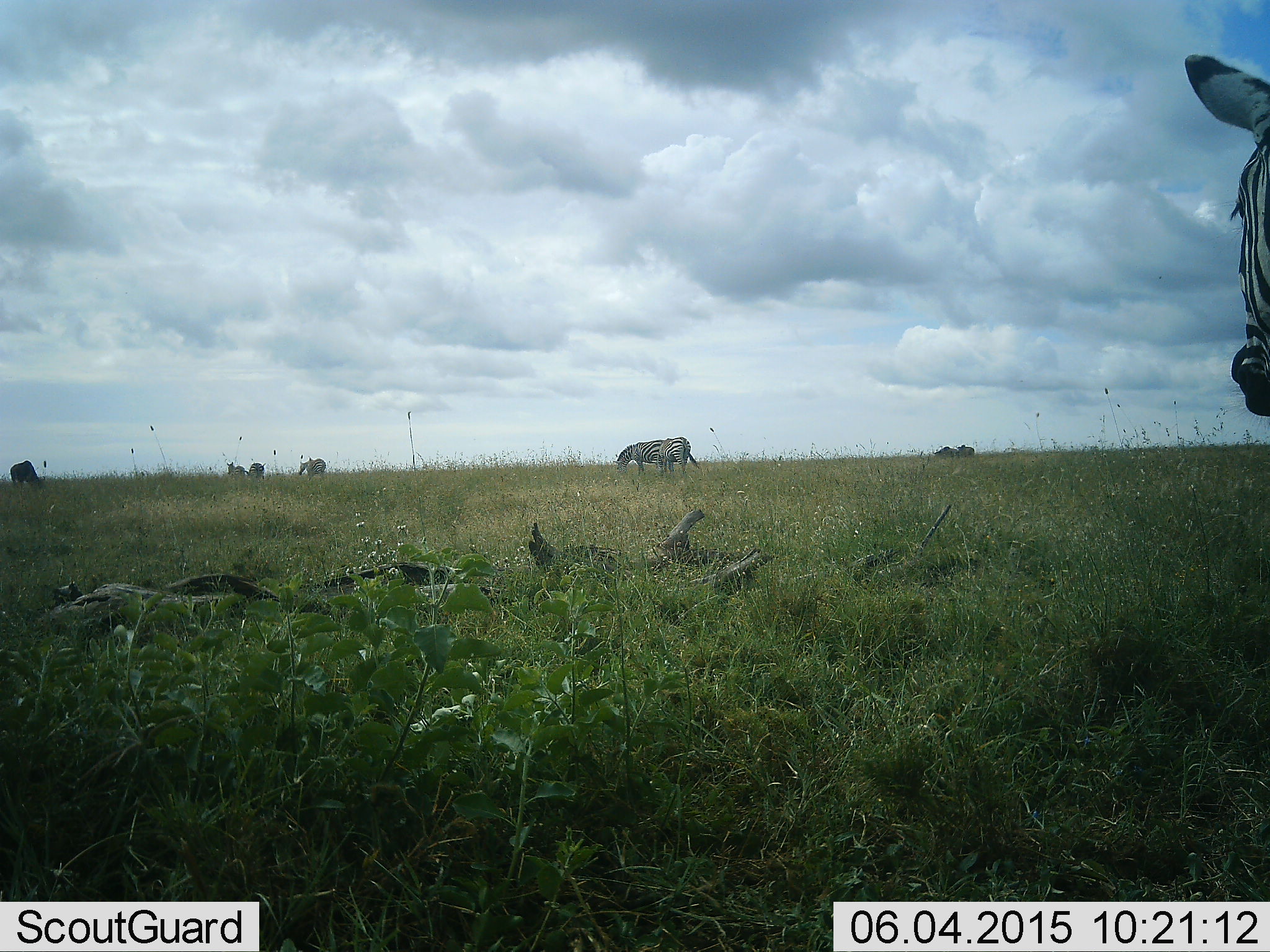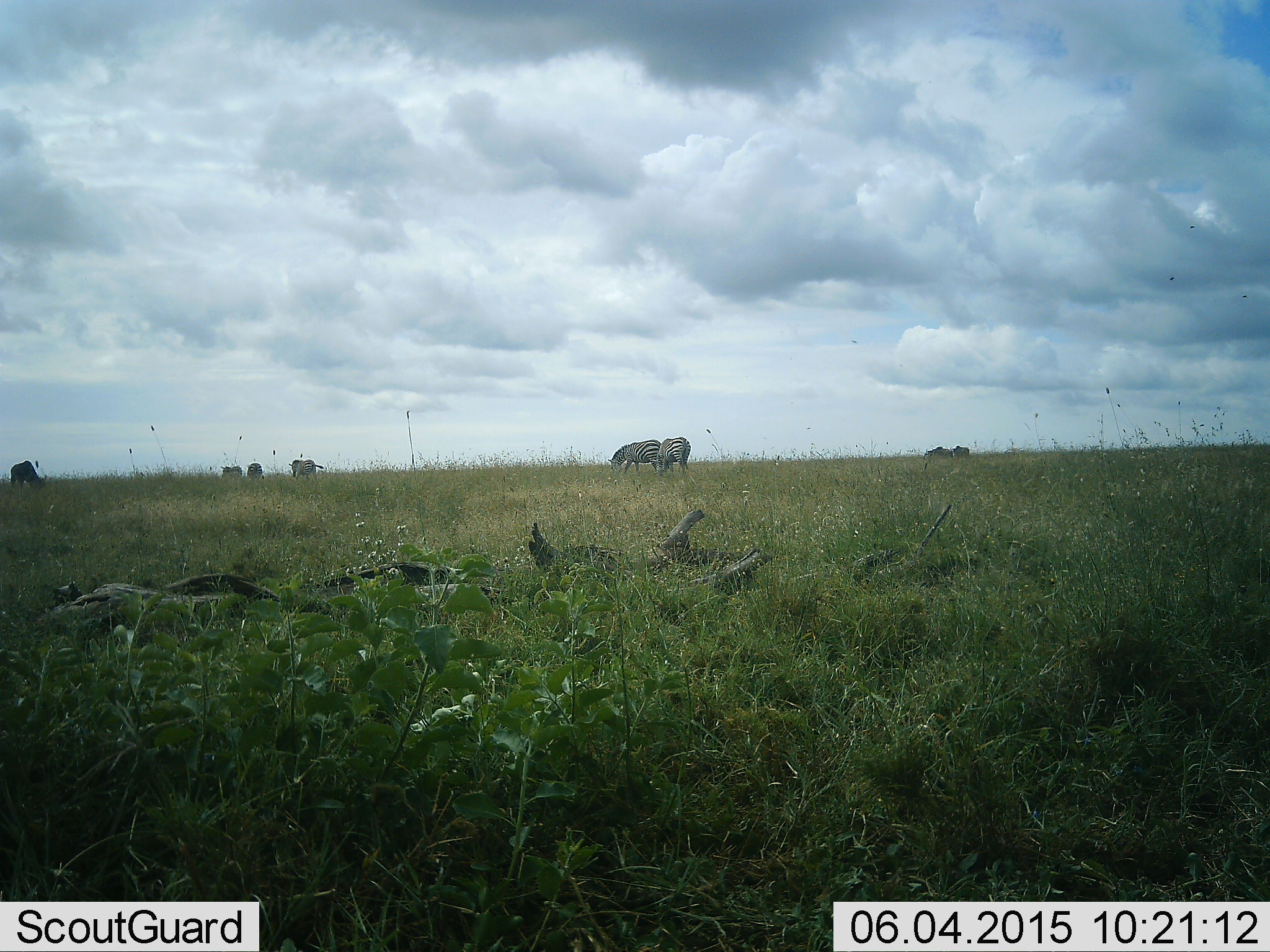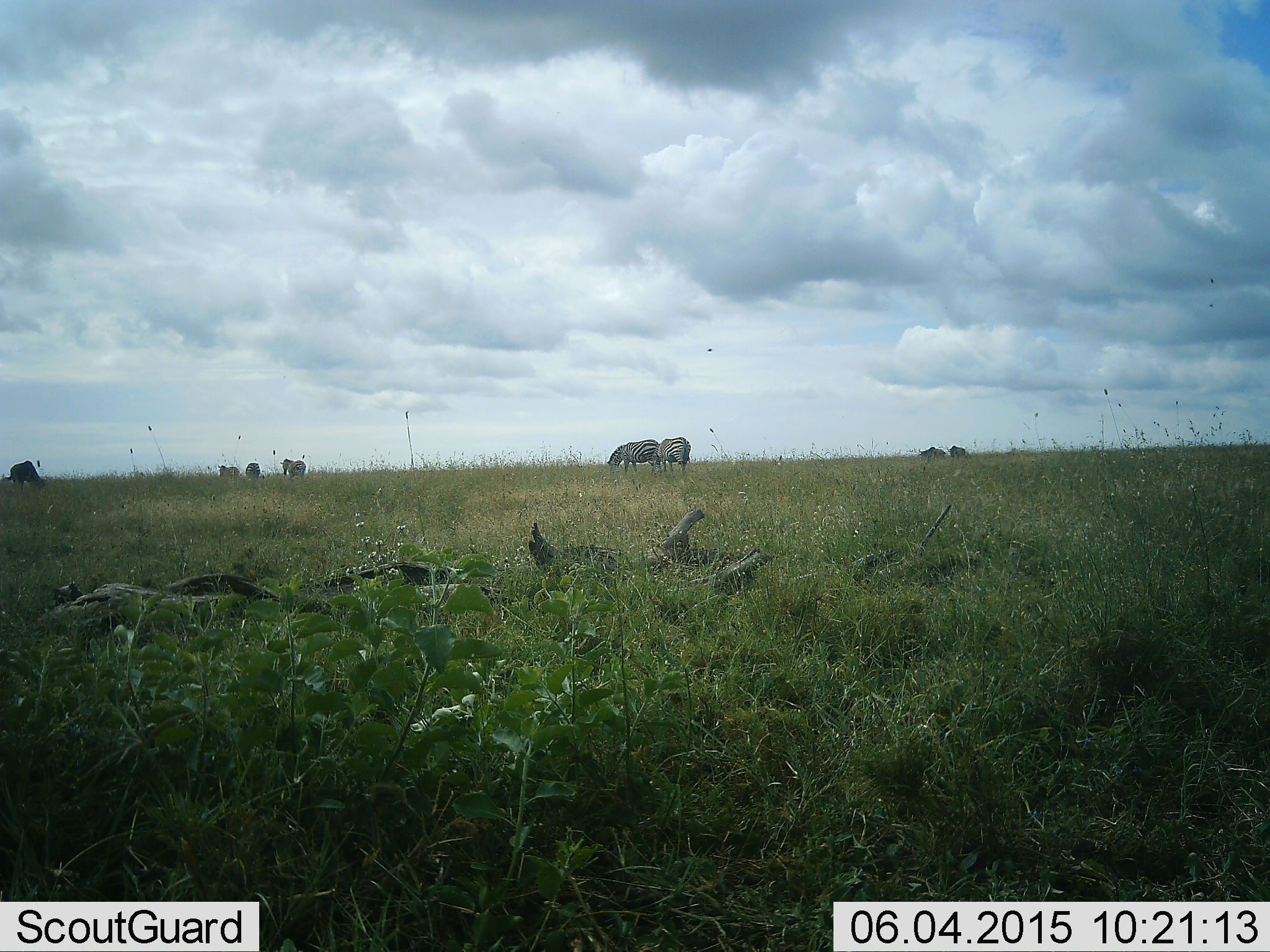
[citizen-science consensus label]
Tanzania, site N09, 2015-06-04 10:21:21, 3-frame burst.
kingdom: Animalia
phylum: Chordata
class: Mammalia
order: Perissodactyla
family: Equidae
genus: Equus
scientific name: Equus quagga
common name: plains zebra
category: zebra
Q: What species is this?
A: Zebra (plains zebra) (Equus quagga).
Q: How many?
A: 7.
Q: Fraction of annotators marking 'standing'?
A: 44%.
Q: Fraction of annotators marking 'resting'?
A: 0%.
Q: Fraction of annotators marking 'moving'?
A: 50%.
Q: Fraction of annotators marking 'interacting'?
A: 0%.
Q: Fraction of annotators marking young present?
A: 0%.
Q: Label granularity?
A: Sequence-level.